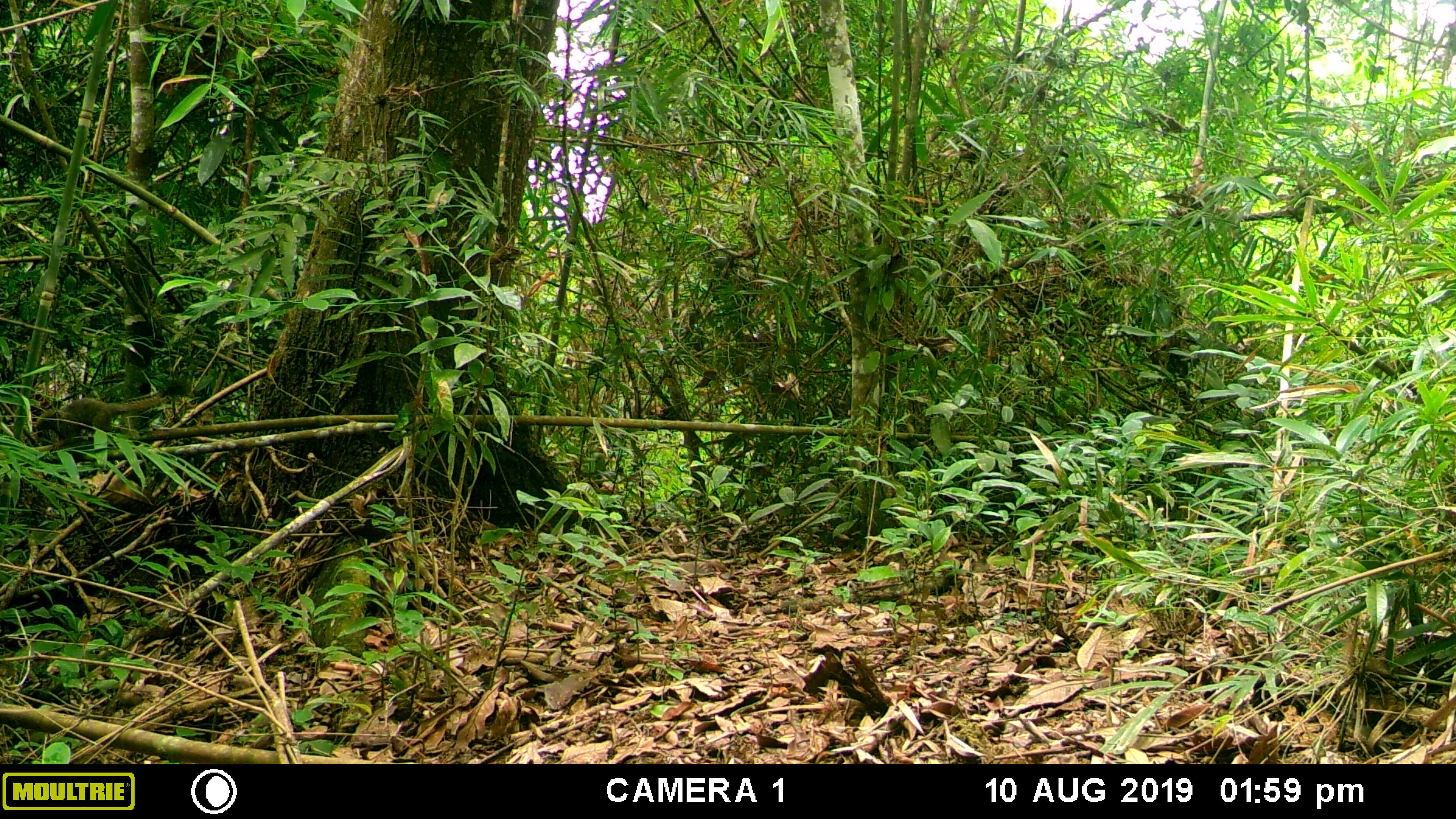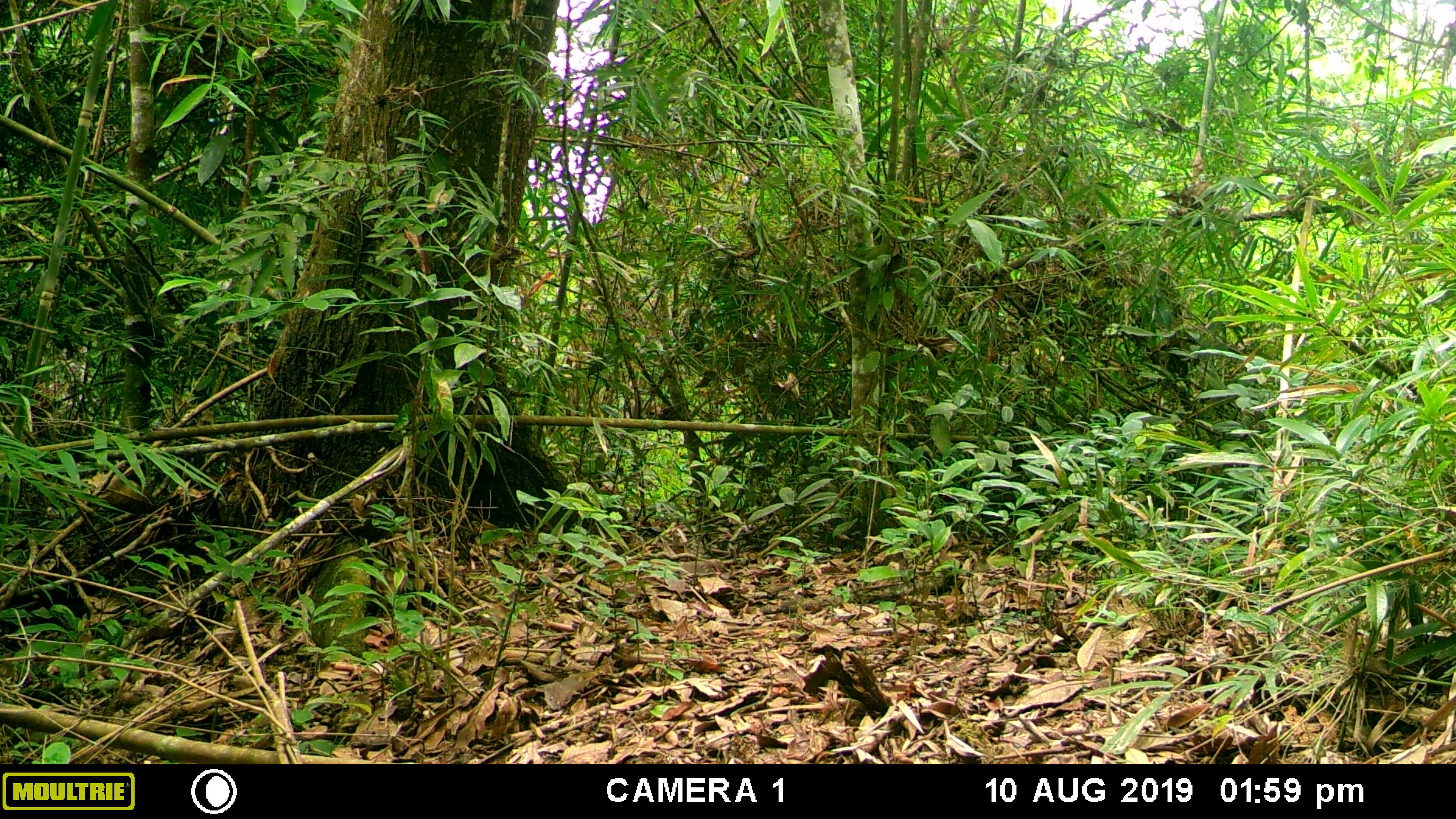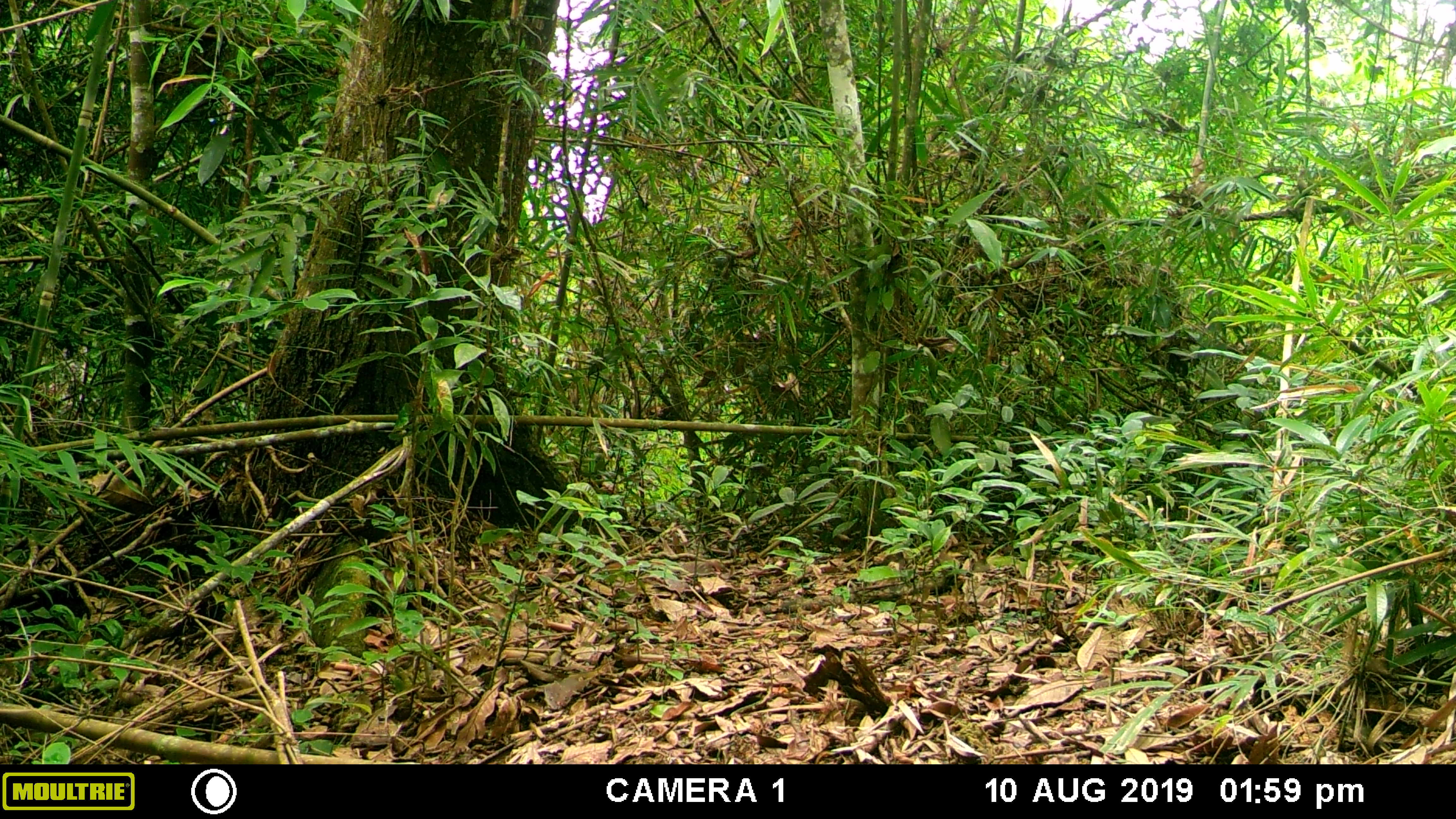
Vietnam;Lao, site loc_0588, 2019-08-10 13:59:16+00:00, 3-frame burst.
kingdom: Animalia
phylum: Chordata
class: Mammalia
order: Rodentia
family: Sciuridae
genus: Callosciurus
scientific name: Callosciurus erythraeus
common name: pallas's squirrel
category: pallass squirrel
Pallass squirrel (pallas's squirrel) (Callosciurus erythraeus). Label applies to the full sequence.